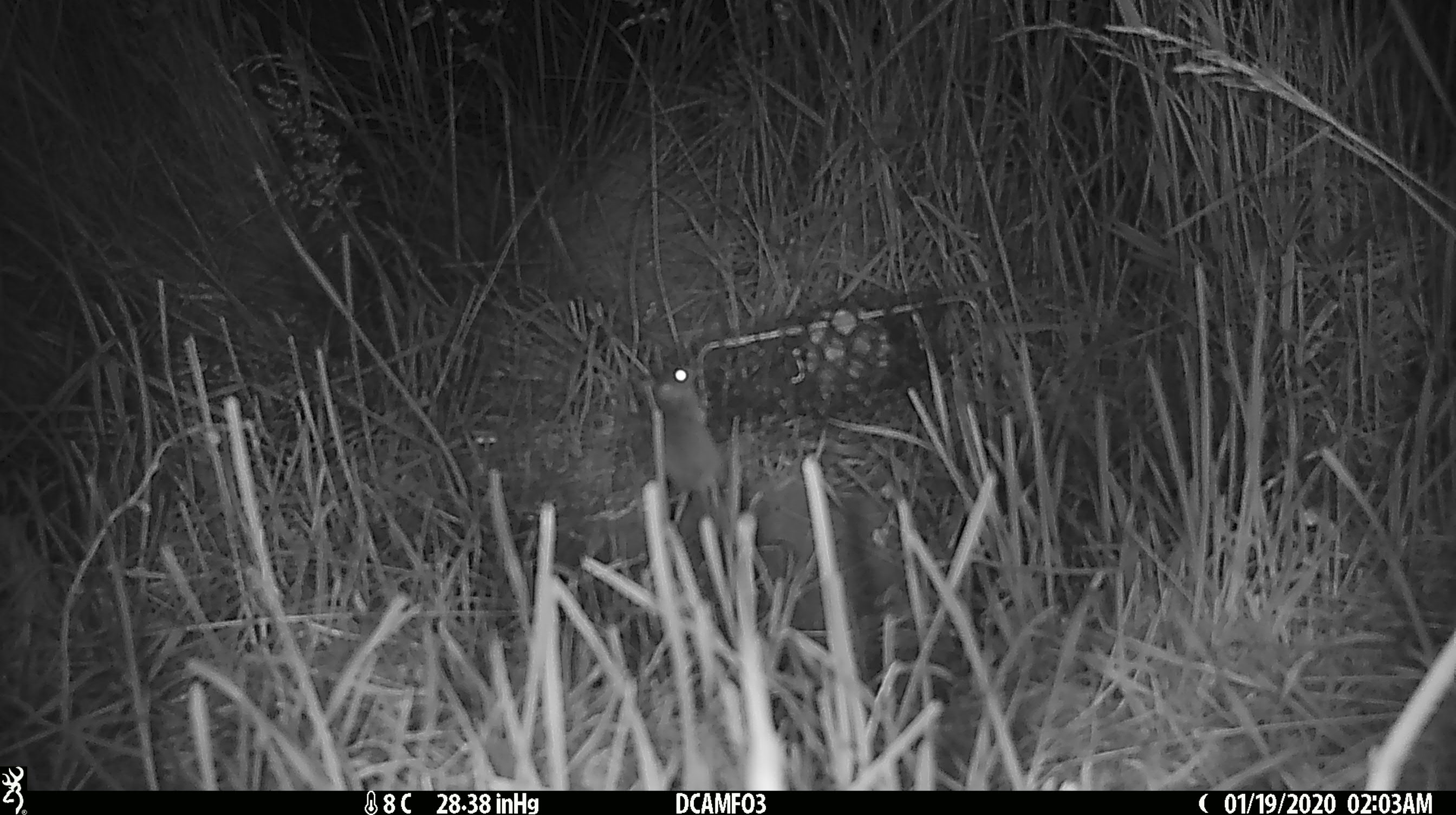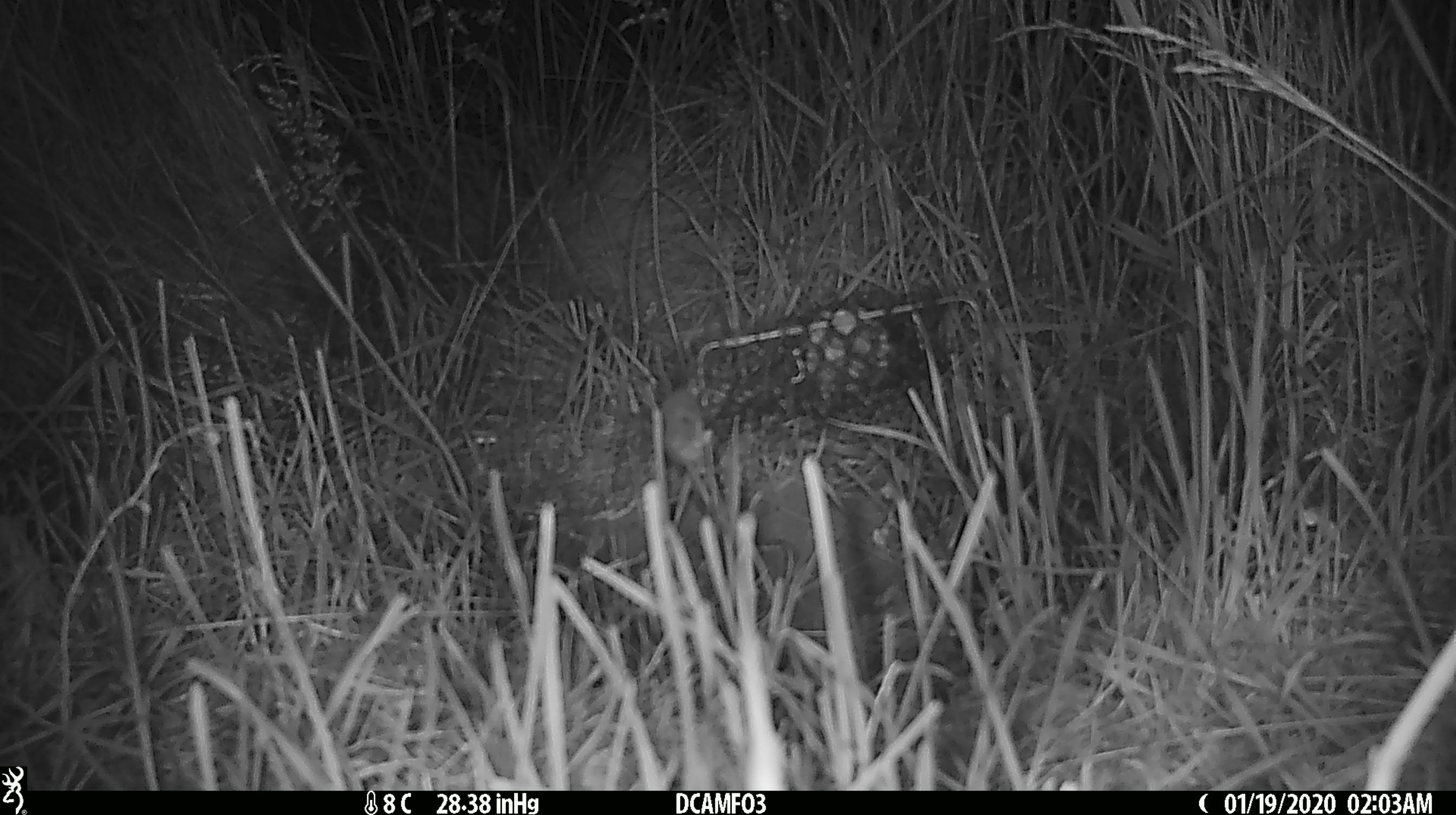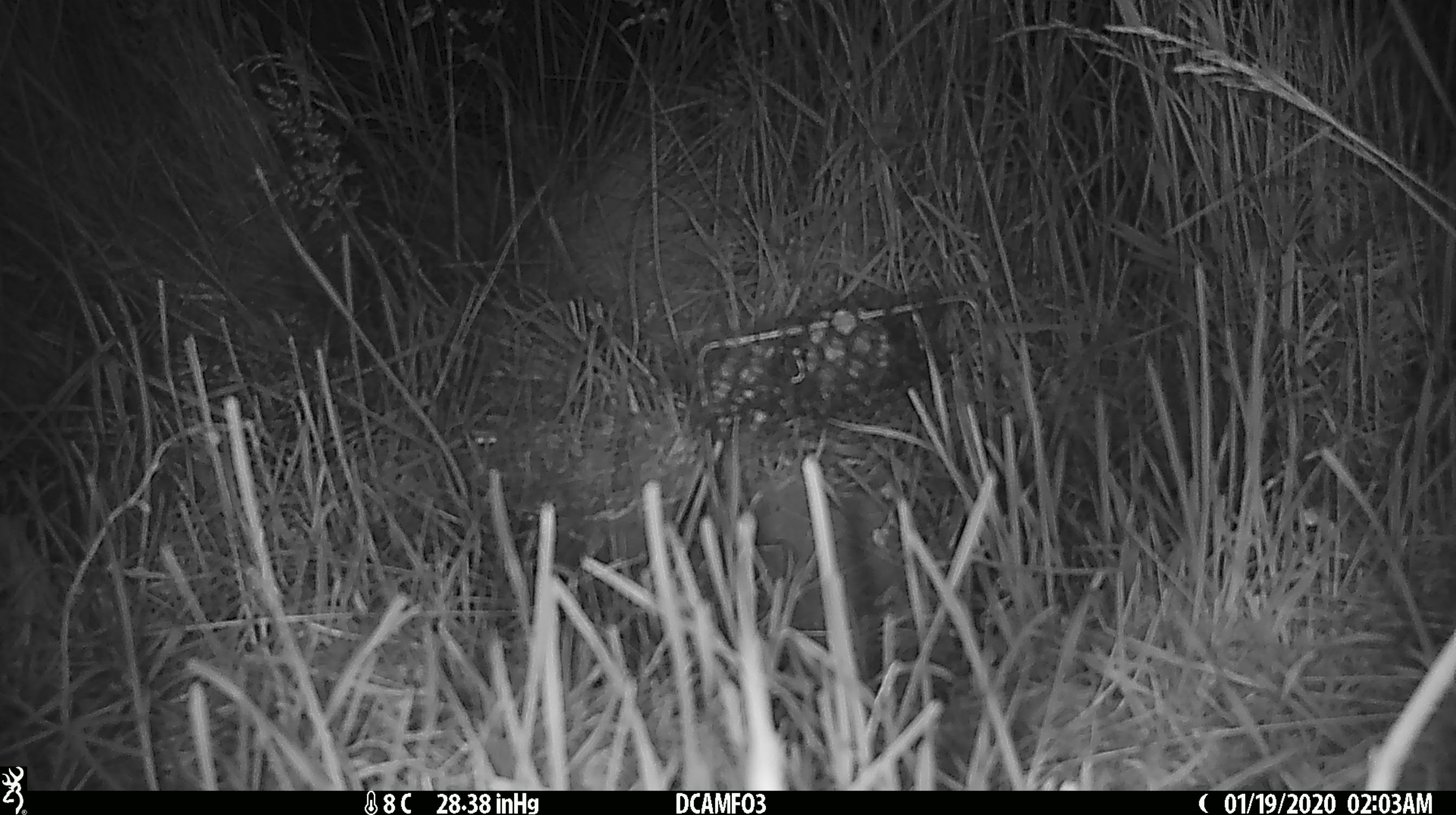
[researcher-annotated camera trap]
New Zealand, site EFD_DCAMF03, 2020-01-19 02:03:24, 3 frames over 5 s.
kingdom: Animalia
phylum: Chordata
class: Mammalia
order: Rodentia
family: Muridae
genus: Mus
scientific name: Mus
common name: mouse